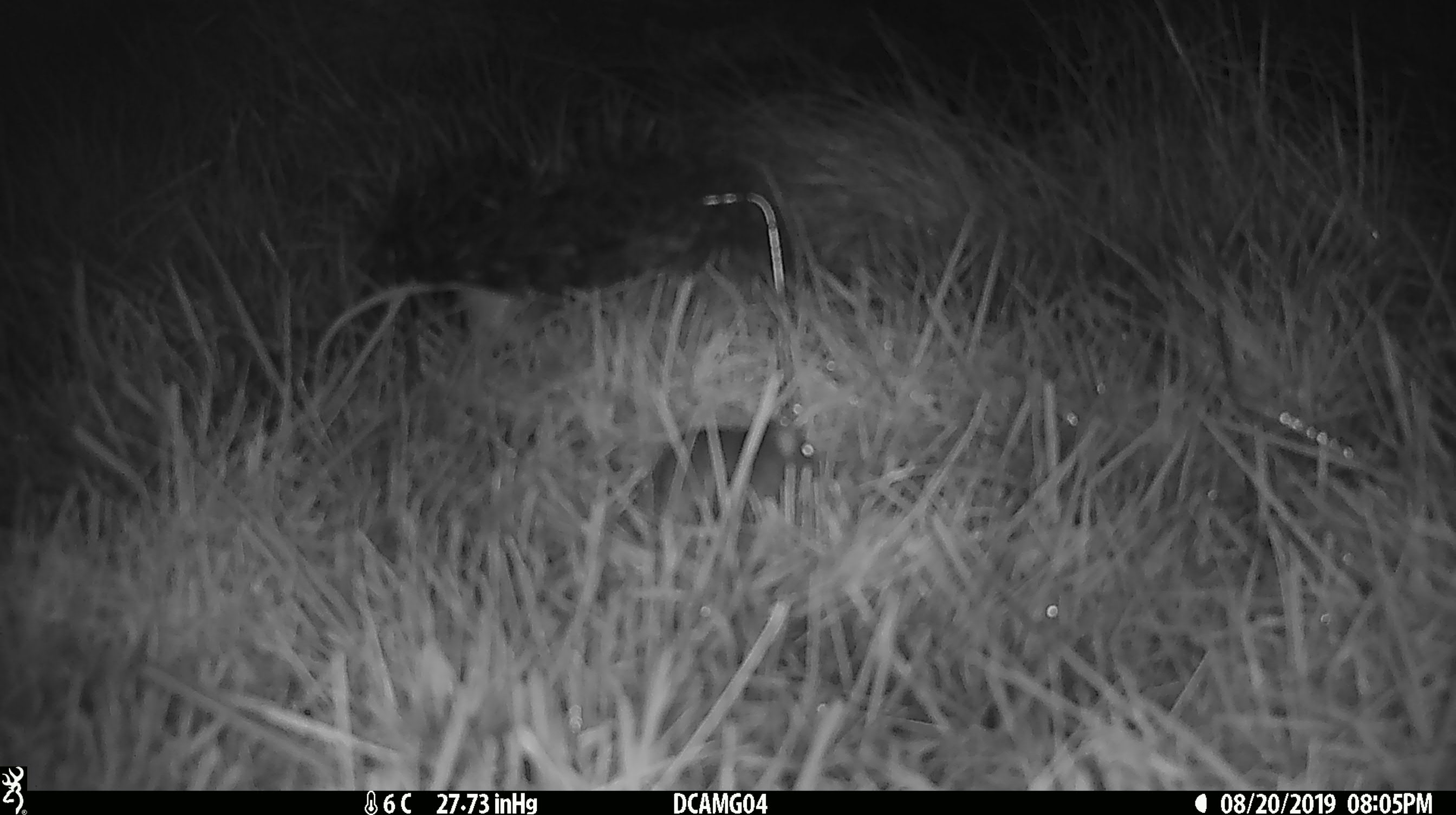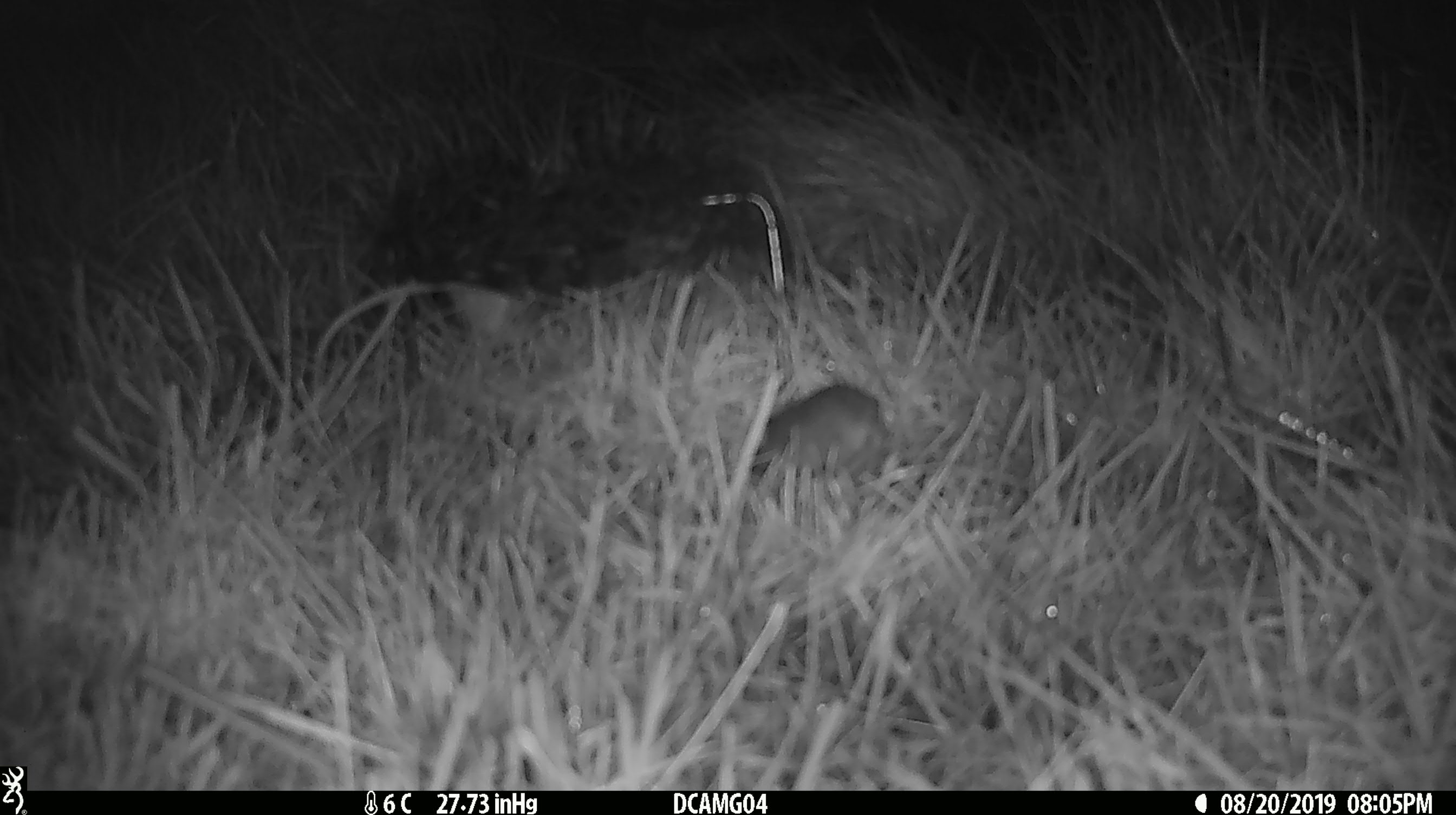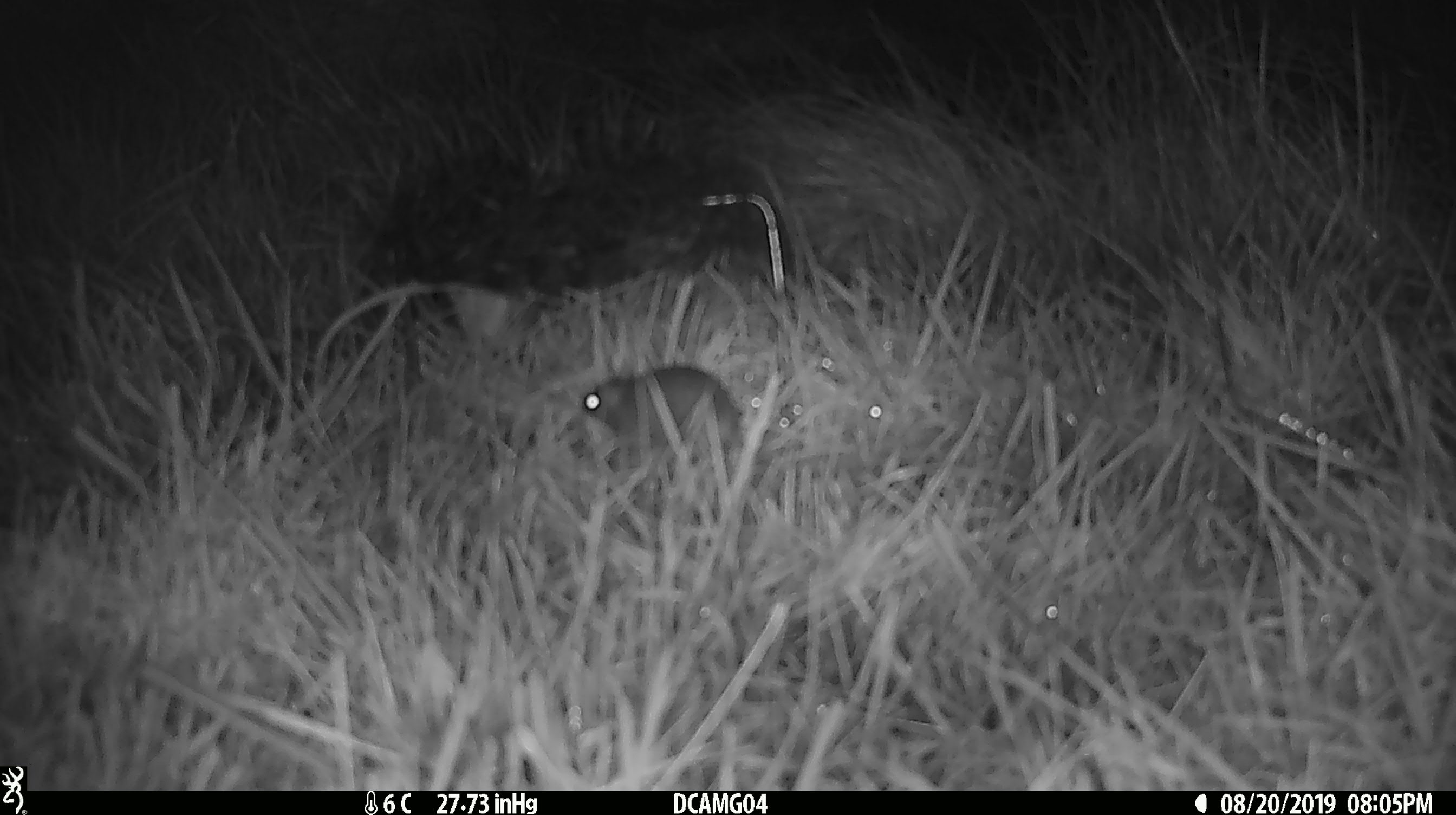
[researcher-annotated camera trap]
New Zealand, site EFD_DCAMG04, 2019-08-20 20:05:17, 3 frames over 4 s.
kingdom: Animalia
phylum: Chordata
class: Mammalia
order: Rodentia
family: Muridae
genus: Mus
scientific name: Mus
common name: mouse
Mouse (Mus).